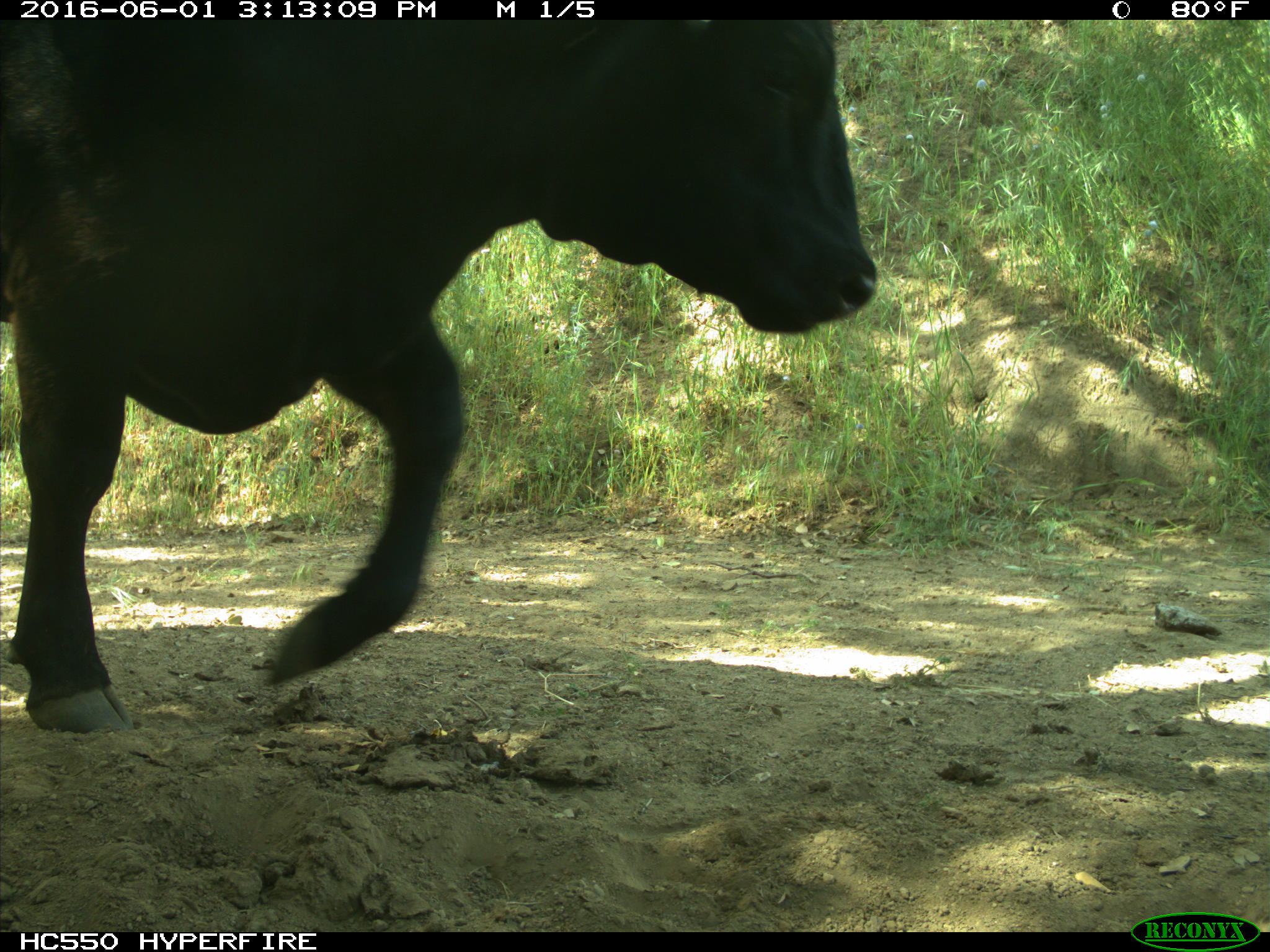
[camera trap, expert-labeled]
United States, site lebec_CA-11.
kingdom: Animalia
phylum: Chordata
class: Mammalia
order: Artiodactyla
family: Bovidae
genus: Bos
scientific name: Bos taurus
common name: domestic cow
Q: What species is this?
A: Bos taurus (domestic cow).